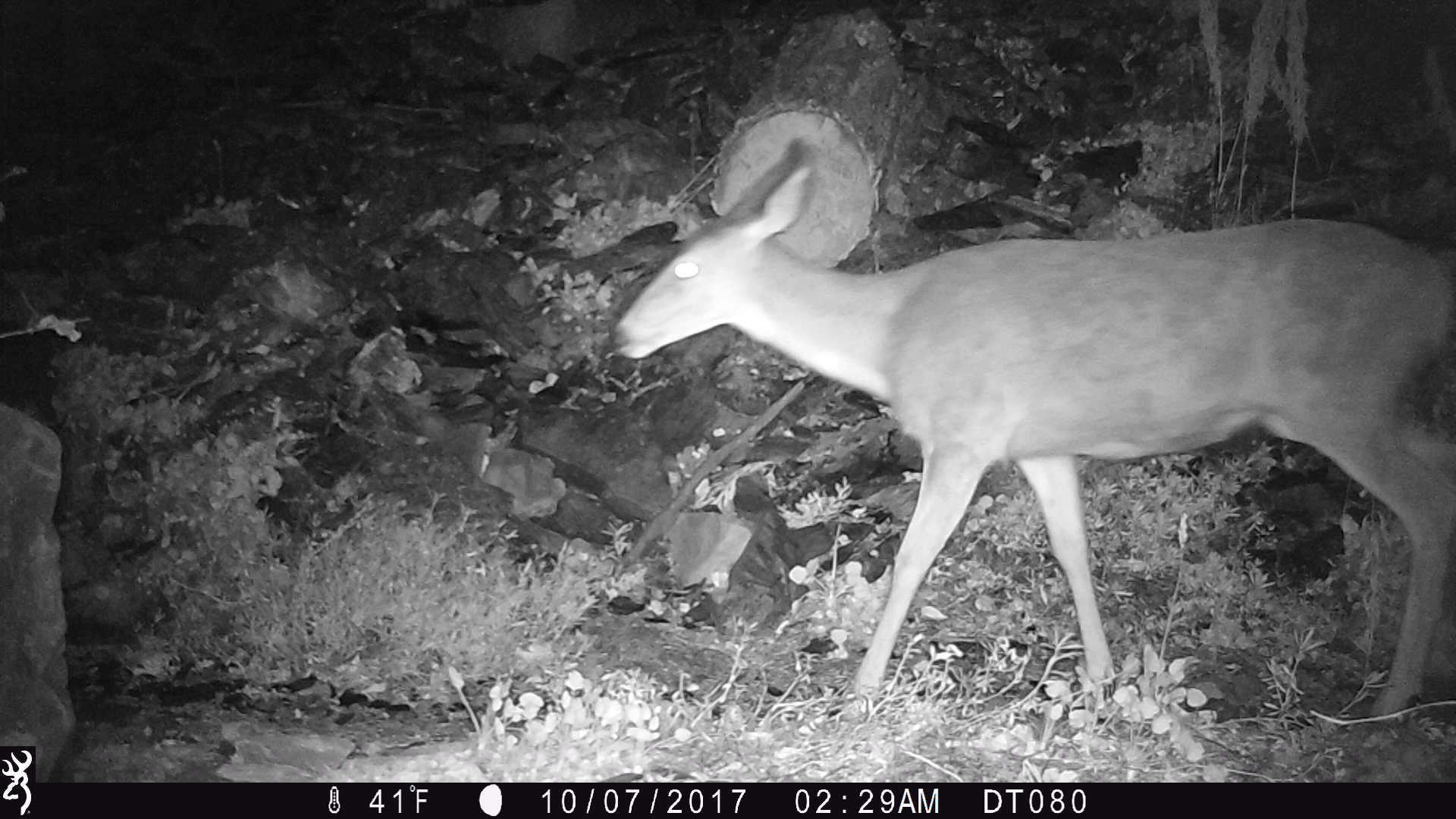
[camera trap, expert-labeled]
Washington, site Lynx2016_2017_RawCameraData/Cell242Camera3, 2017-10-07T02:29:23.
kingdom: Animalia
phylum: Chordata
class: Mammalia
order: Artiodactyla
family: Cervidae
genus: Odocoileus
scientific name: Odocoileus hemionus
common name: mule deer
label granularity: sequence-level